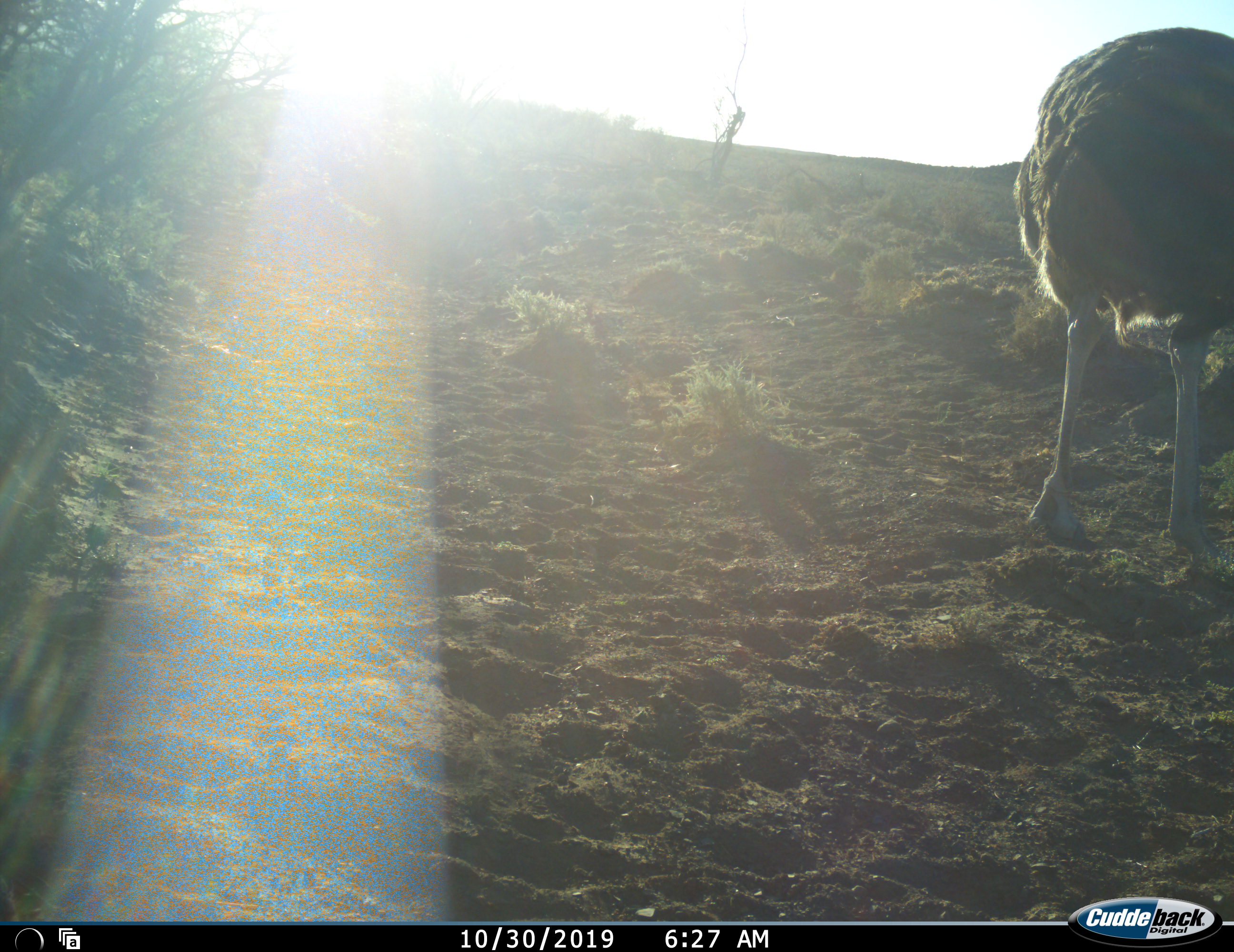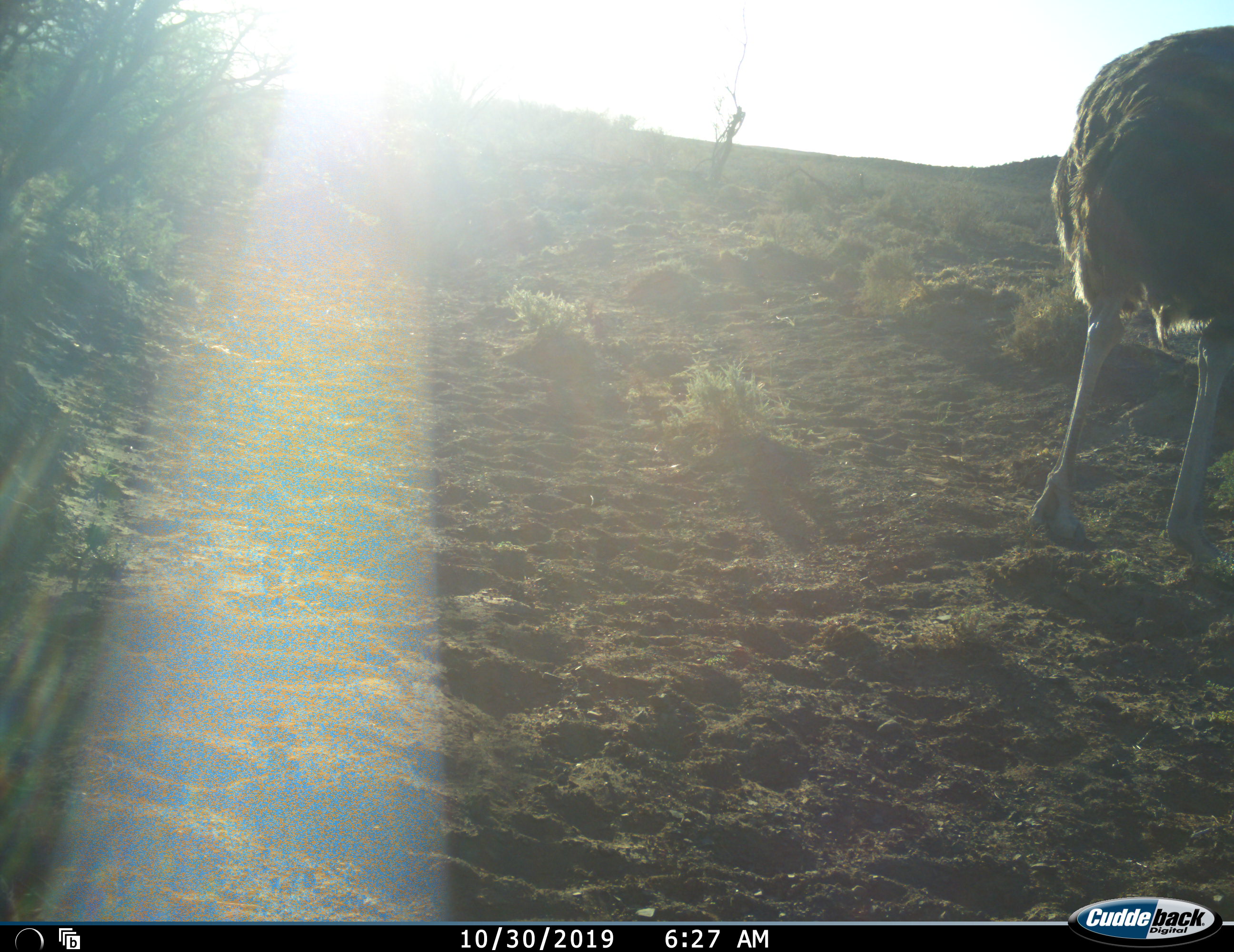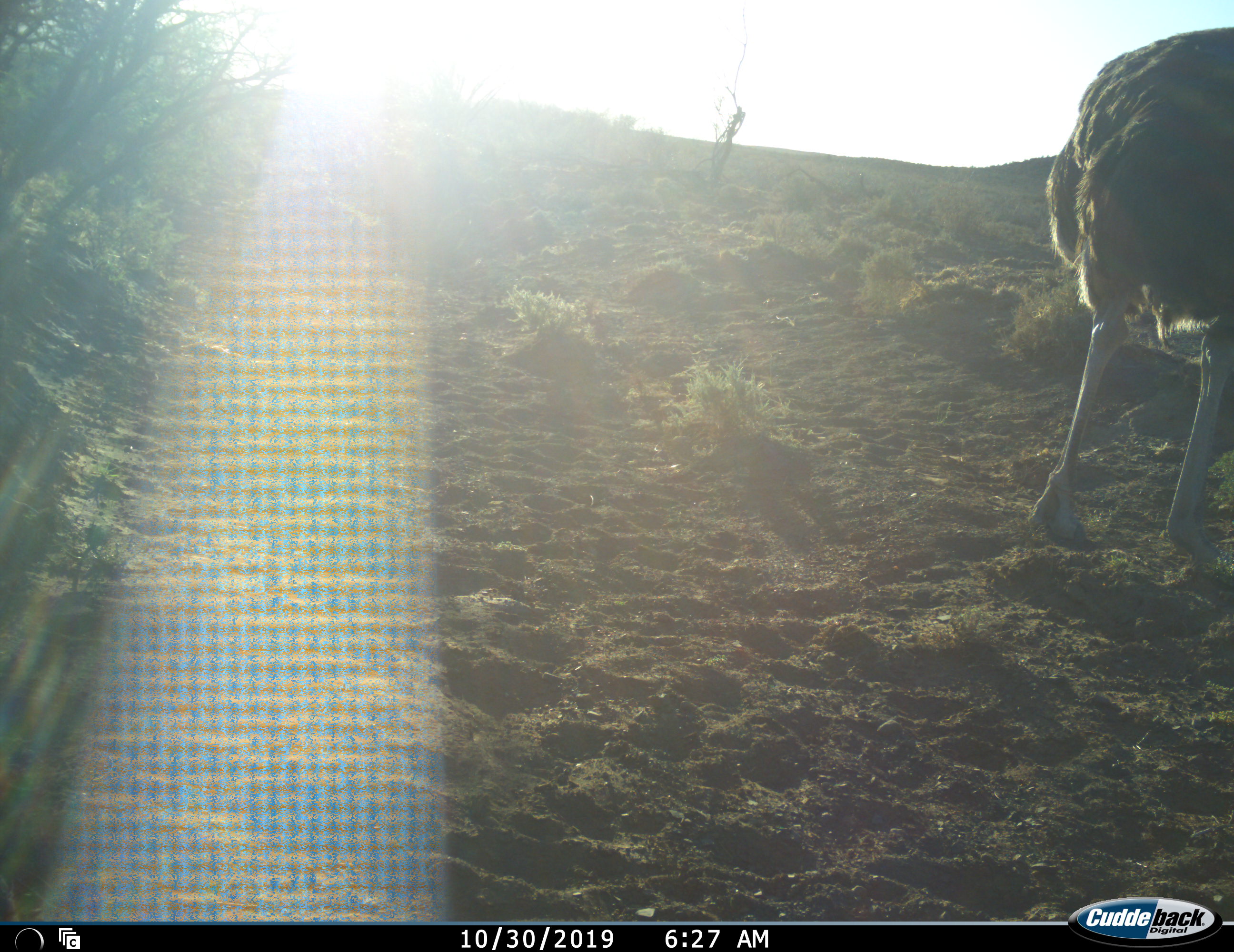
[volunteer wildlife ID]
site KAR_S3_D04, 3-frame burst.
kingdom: Animalia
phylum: Chordata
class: Aves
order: Struthioniformes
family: Struthionidae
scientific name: Struthionidae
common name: ostrich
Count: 1.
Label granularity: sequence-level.